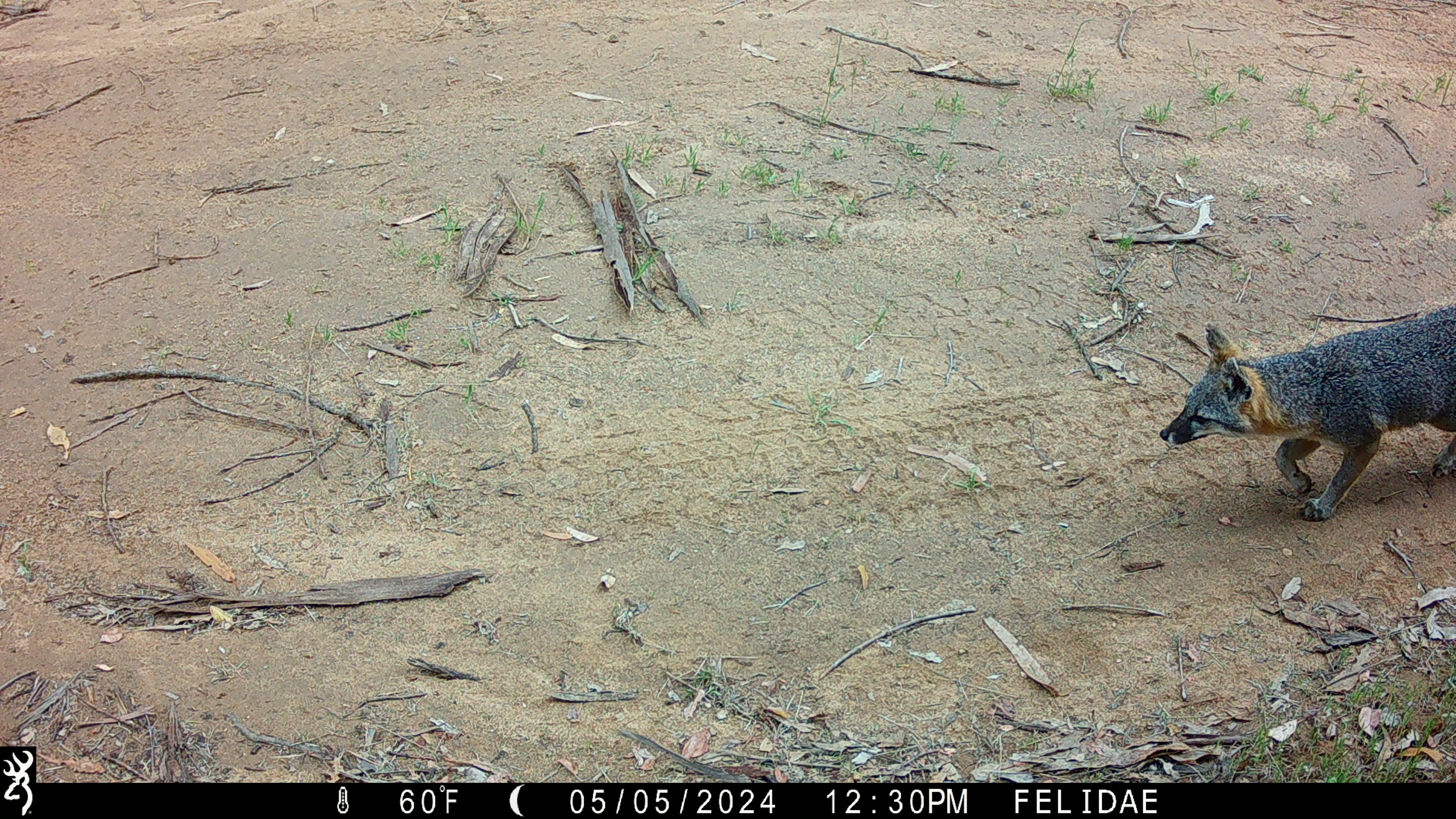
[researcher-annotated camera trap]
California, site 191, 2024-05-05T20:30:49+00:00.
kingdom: Animalia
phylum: Chordata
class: Mammalia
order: Carnivora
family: Canidae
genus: Urocyon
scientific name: Urocyon cinereoargenteus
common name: gray fox